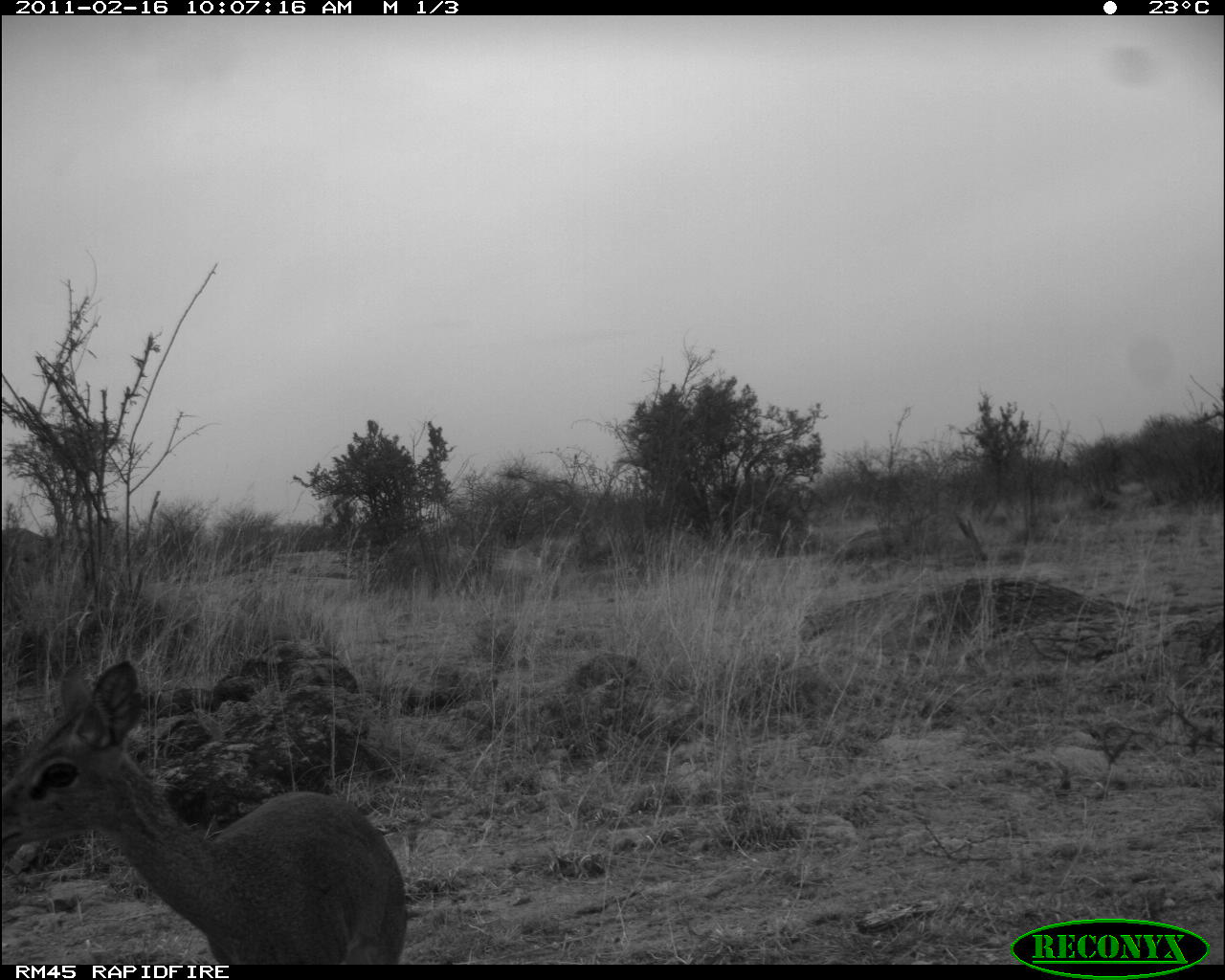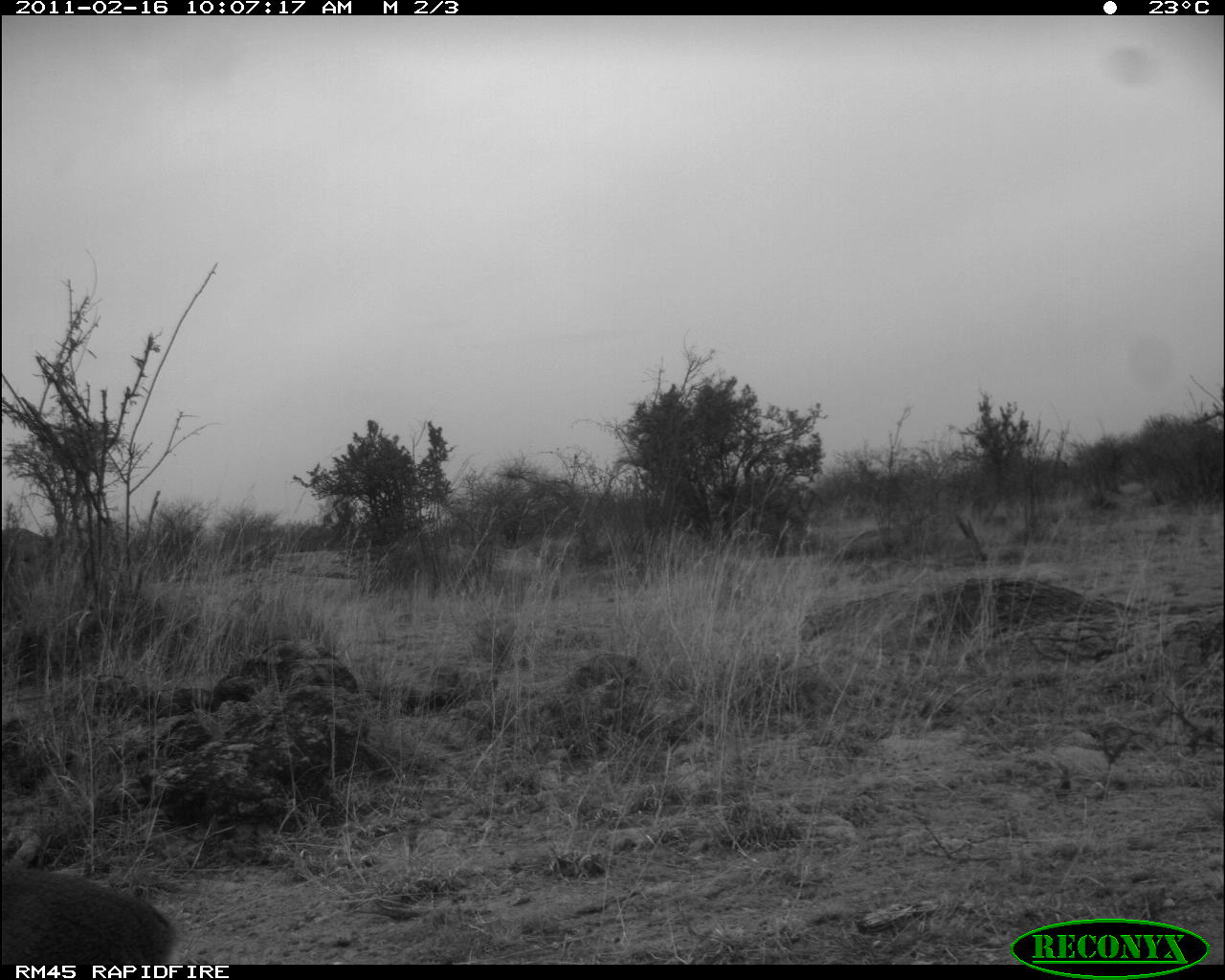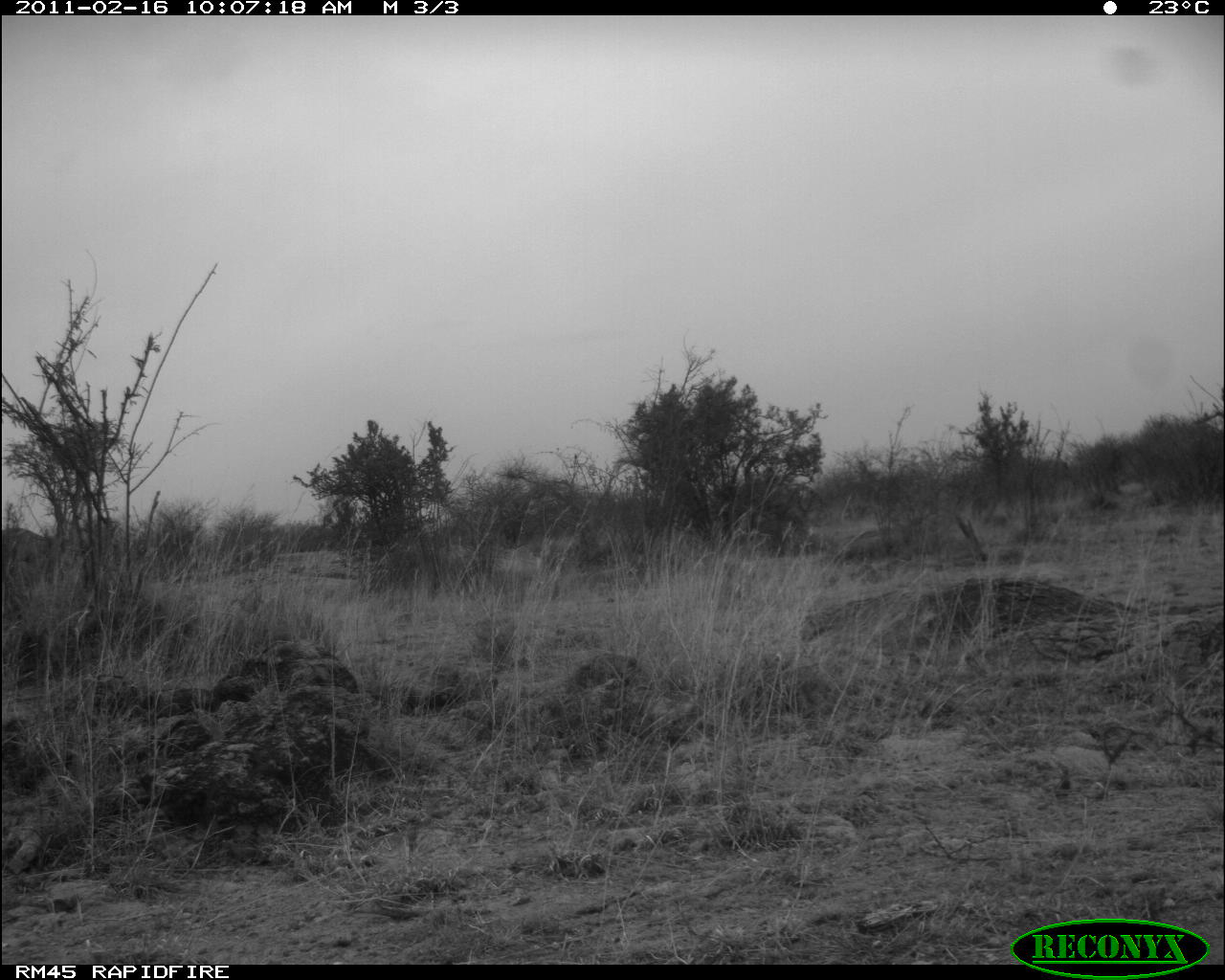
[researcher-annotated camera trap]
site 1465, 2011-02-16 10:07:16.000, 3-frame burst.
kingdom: Animalia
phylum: Chordata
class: Mammalia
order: Artiodactyla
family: Bovidae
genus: Madoqua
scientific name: Madoqua guentheri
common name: günther's dik-dik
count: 1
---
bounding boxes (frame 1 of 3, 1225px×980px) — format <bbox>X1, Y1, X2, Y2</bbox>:
madoqua guentheri: <bbox>2, 654, 406, 962</bbox>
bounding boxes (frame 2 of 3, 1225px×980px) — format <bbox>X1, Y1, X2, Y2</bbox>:
madoqua guentheri: <bbox>2, 862, 177, 965</bbox>